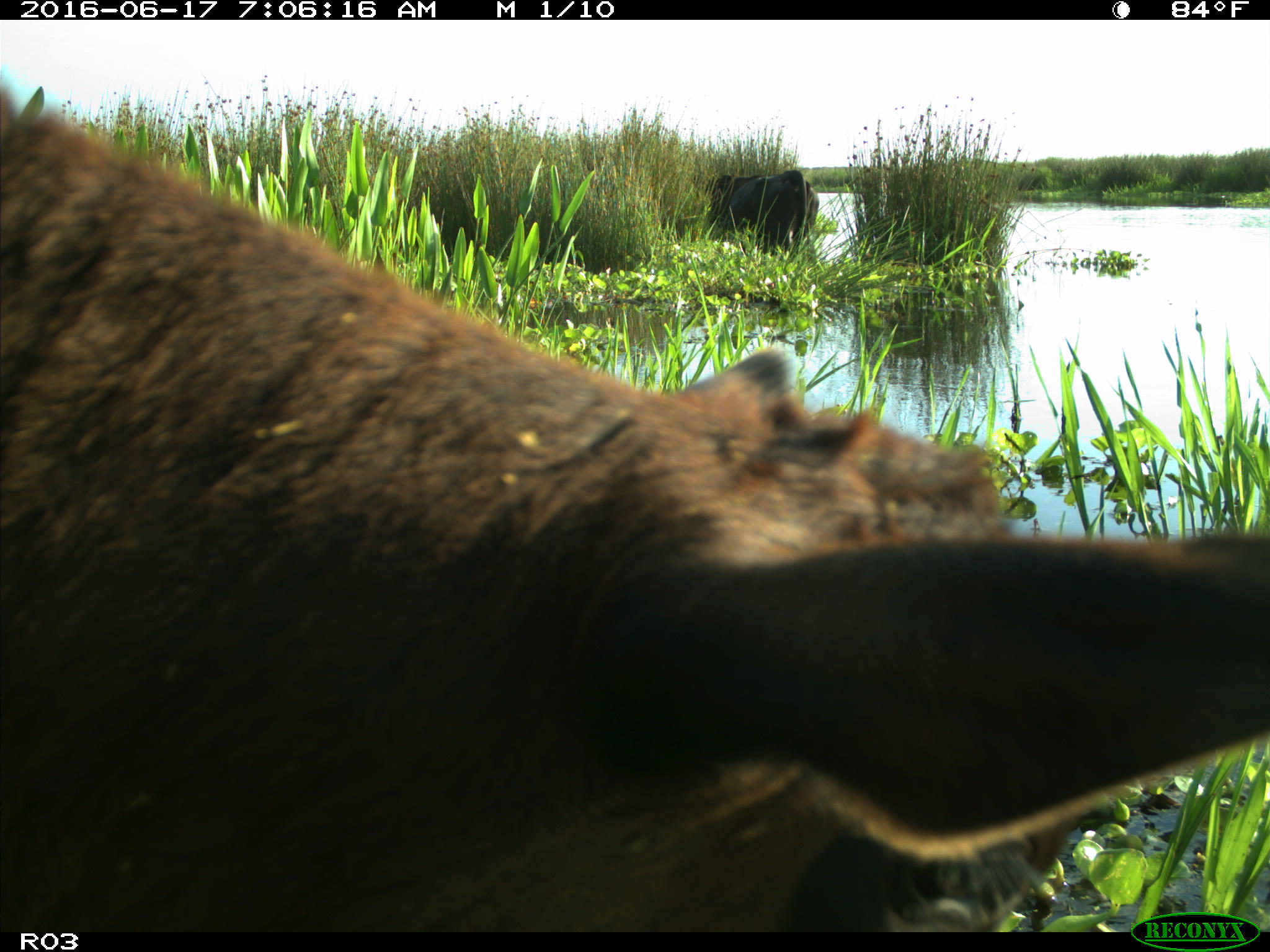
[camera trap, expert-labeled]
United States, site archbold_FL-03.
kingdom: Animalia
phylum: Chordata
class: Mammalia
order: Artiodactyla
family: Bovidae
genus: Bos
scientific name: Bos taurus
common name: domestic cow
Bos taurus (domestic cow).